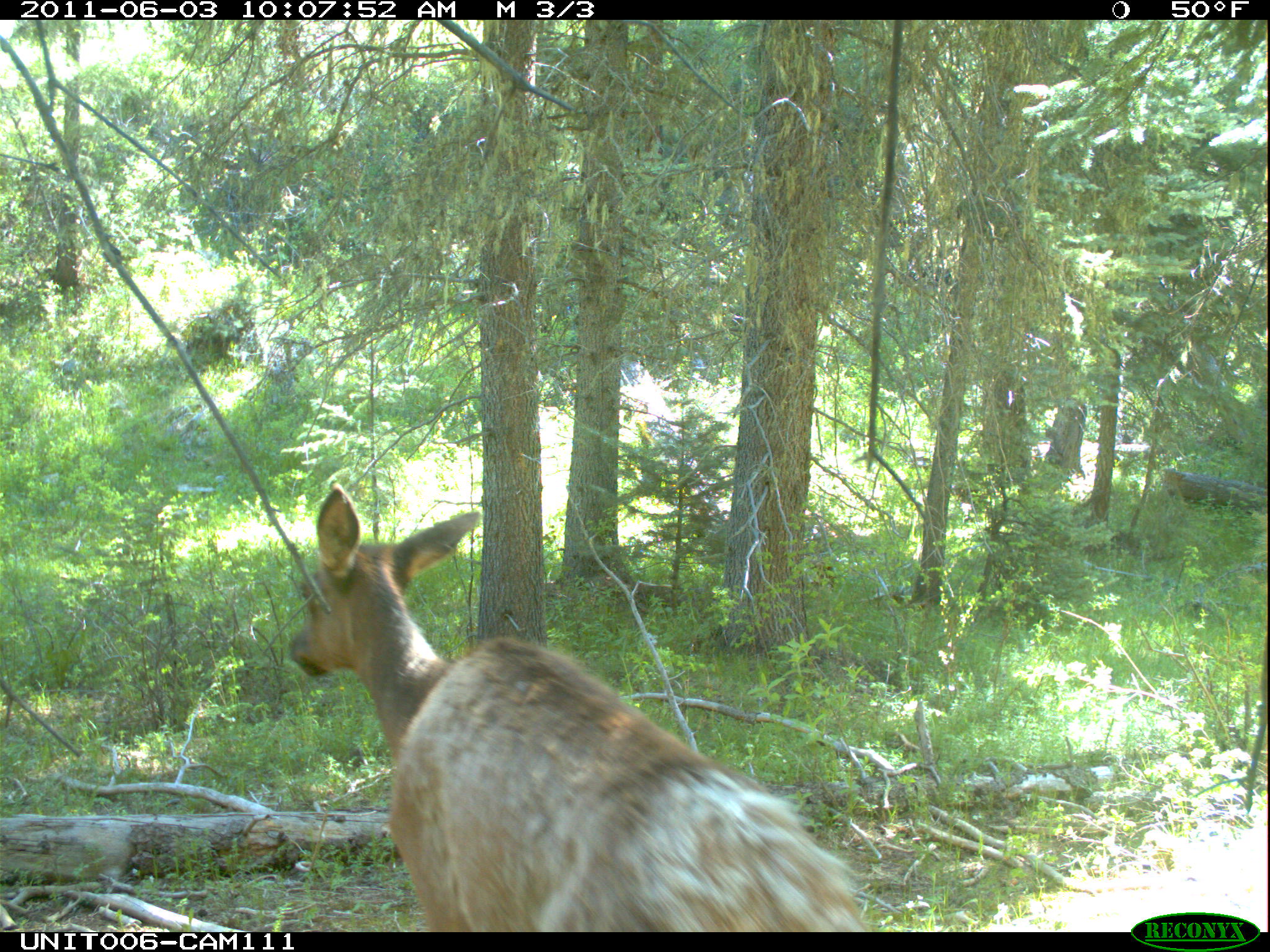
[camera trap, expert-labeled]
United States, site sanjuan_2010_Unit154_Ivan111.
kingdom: Animalia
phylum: Chordata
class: Mammalia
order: Artiodactyla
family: Cervidae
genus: Cervus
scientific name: Cervus elaphus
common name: red deer